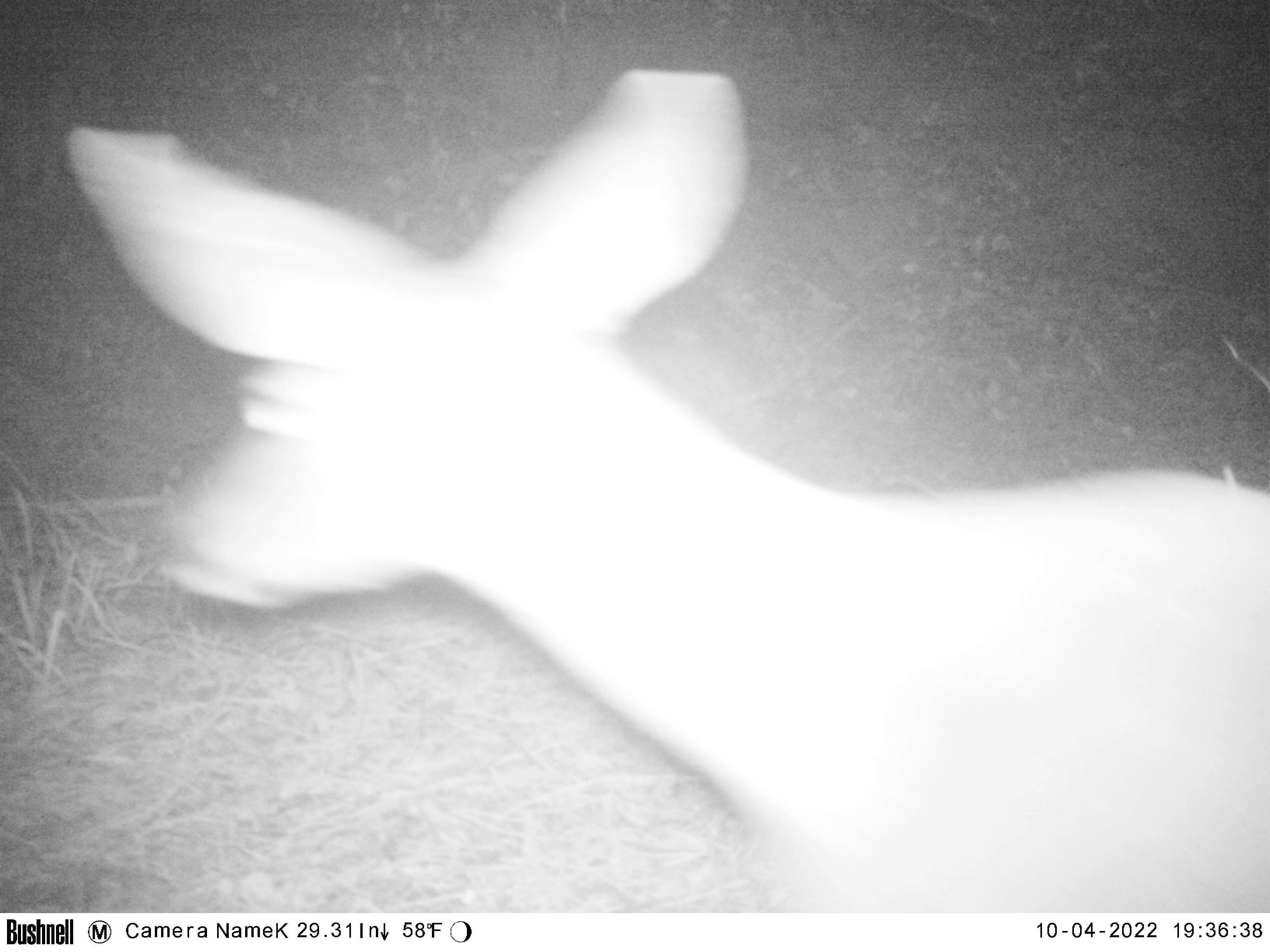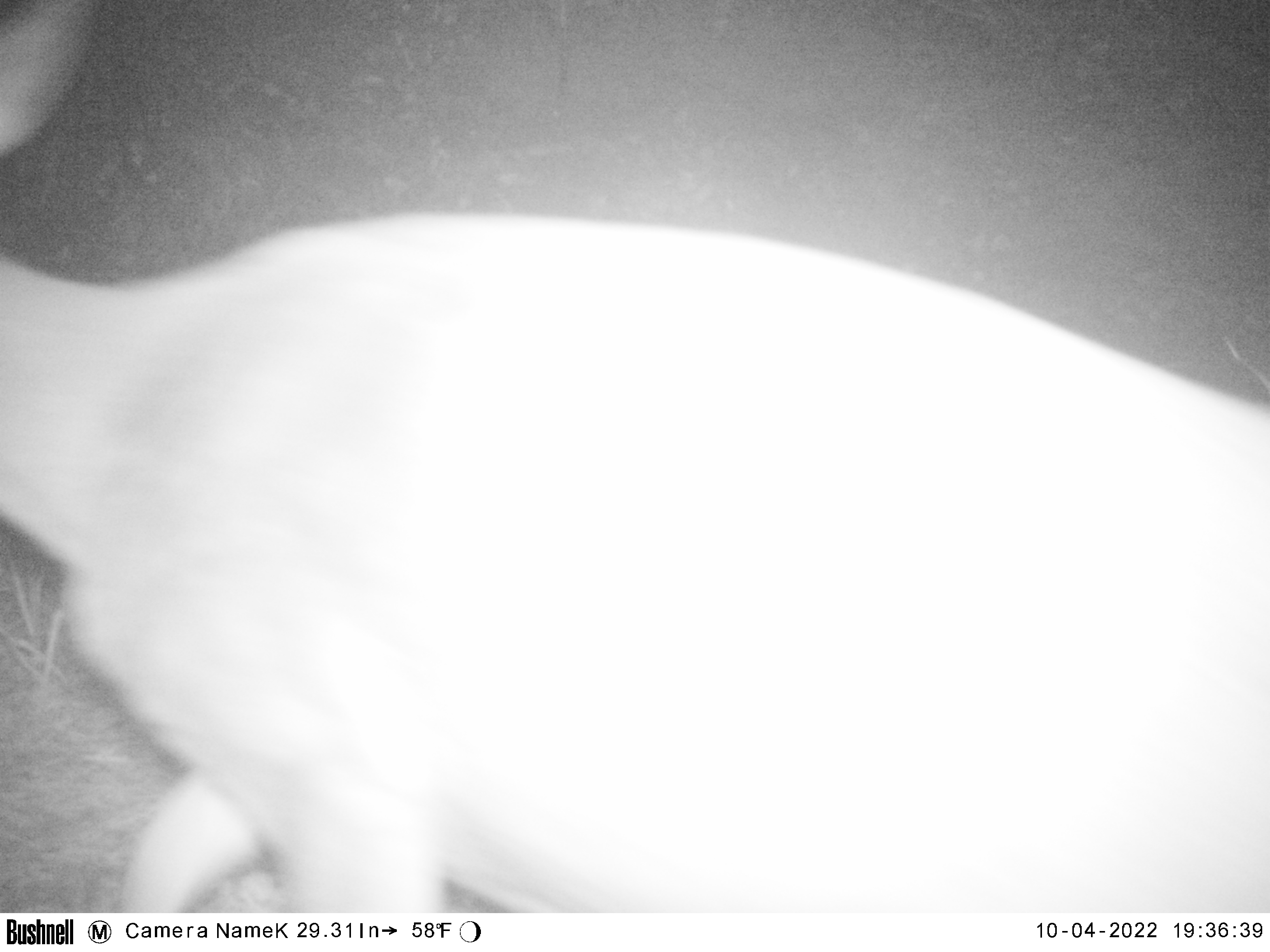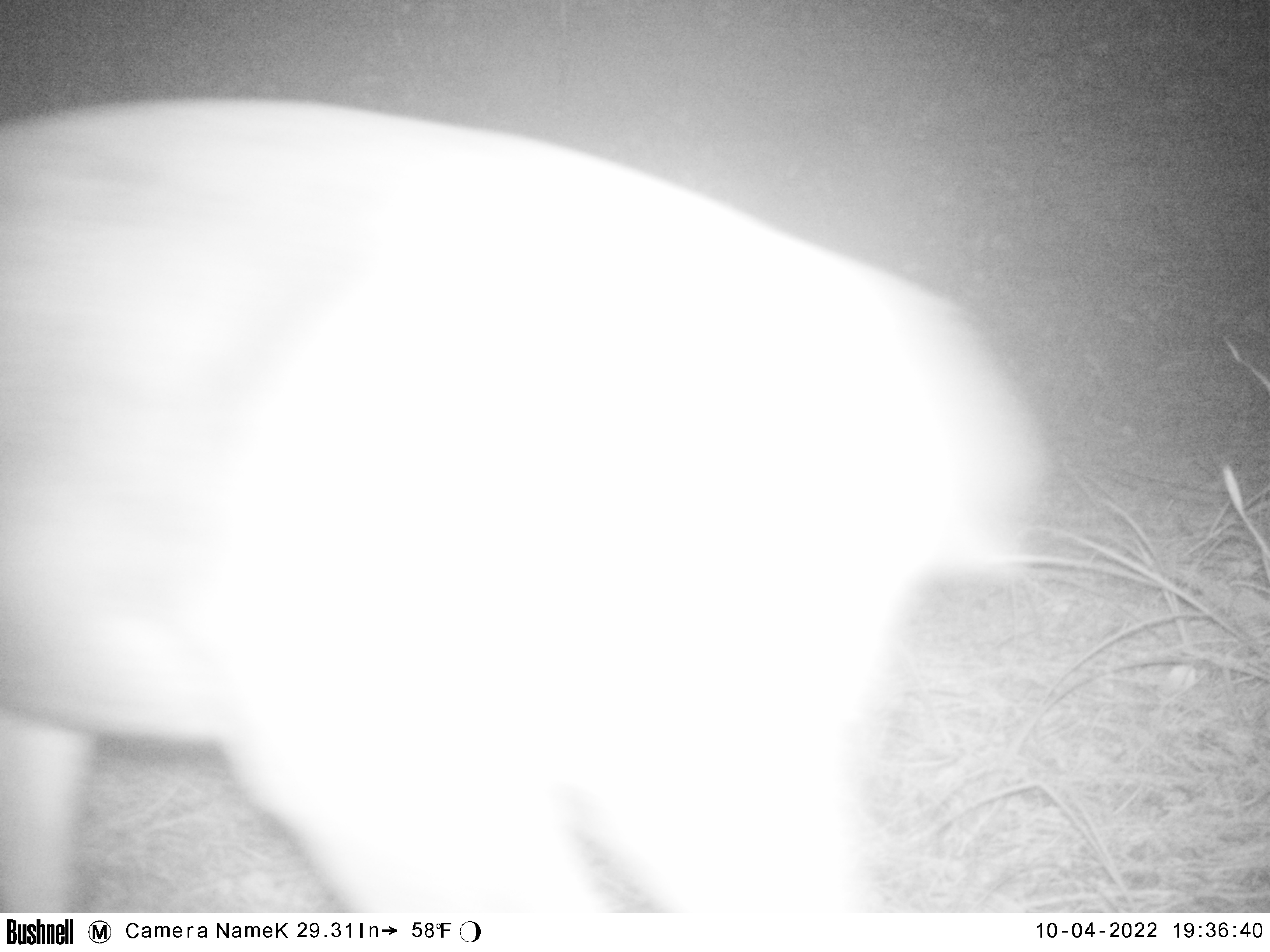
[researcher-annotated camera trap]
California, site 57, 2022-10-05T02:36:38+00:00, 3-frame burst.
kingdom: Animalia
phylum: Chordata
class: Mammalia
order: Artiodactyla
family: Cervidae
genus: Odocoileus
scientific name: Odocoileus hemionus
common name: mule deer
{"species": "mule deer (Odocoileus hemionus)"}